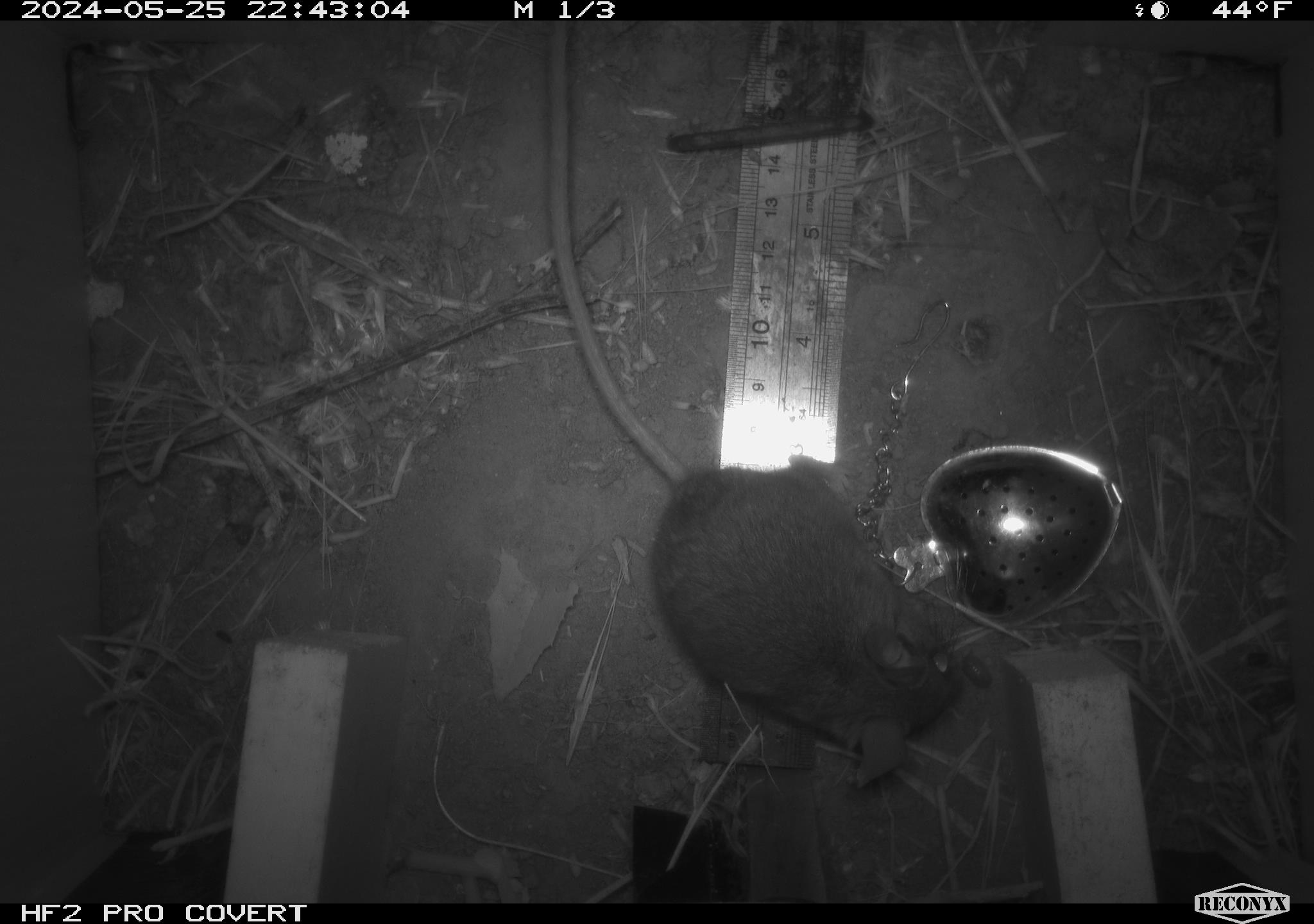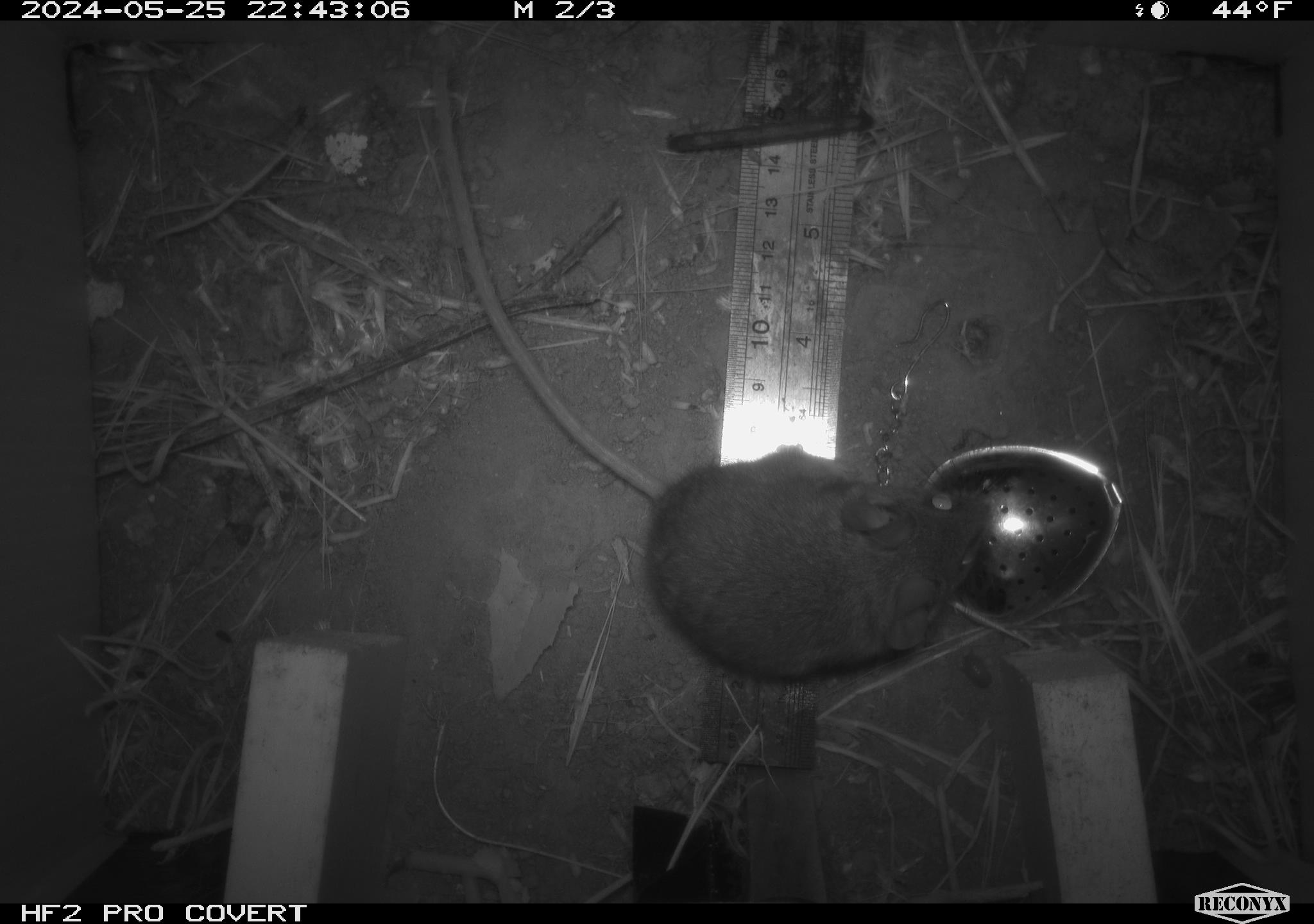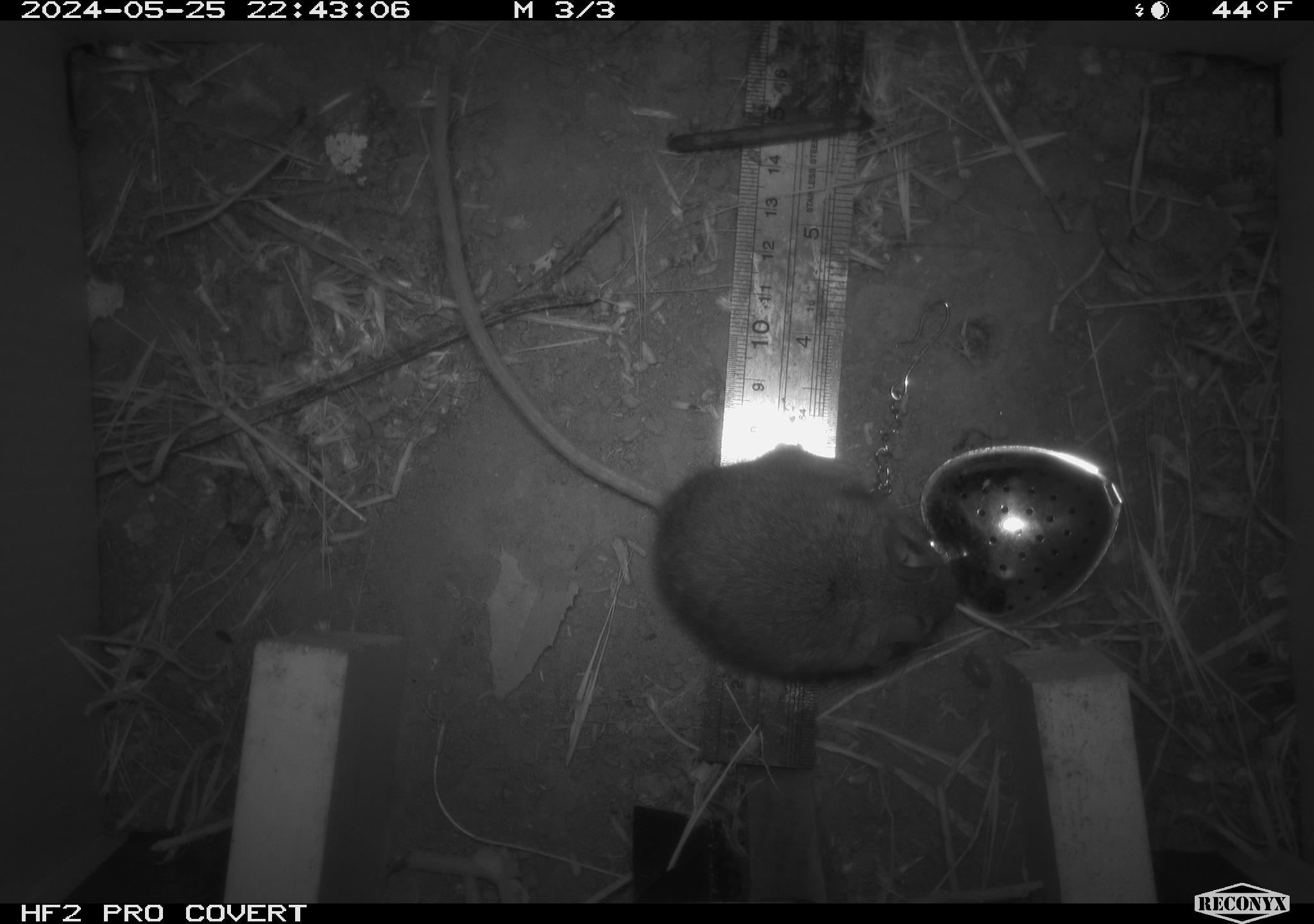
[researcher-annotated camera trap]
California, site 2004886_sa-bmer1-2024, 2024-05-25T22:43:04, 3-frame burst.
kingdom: Animalia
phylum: Chordata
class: Mammalia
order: Rodentia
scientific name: Rodentia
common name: mouse species